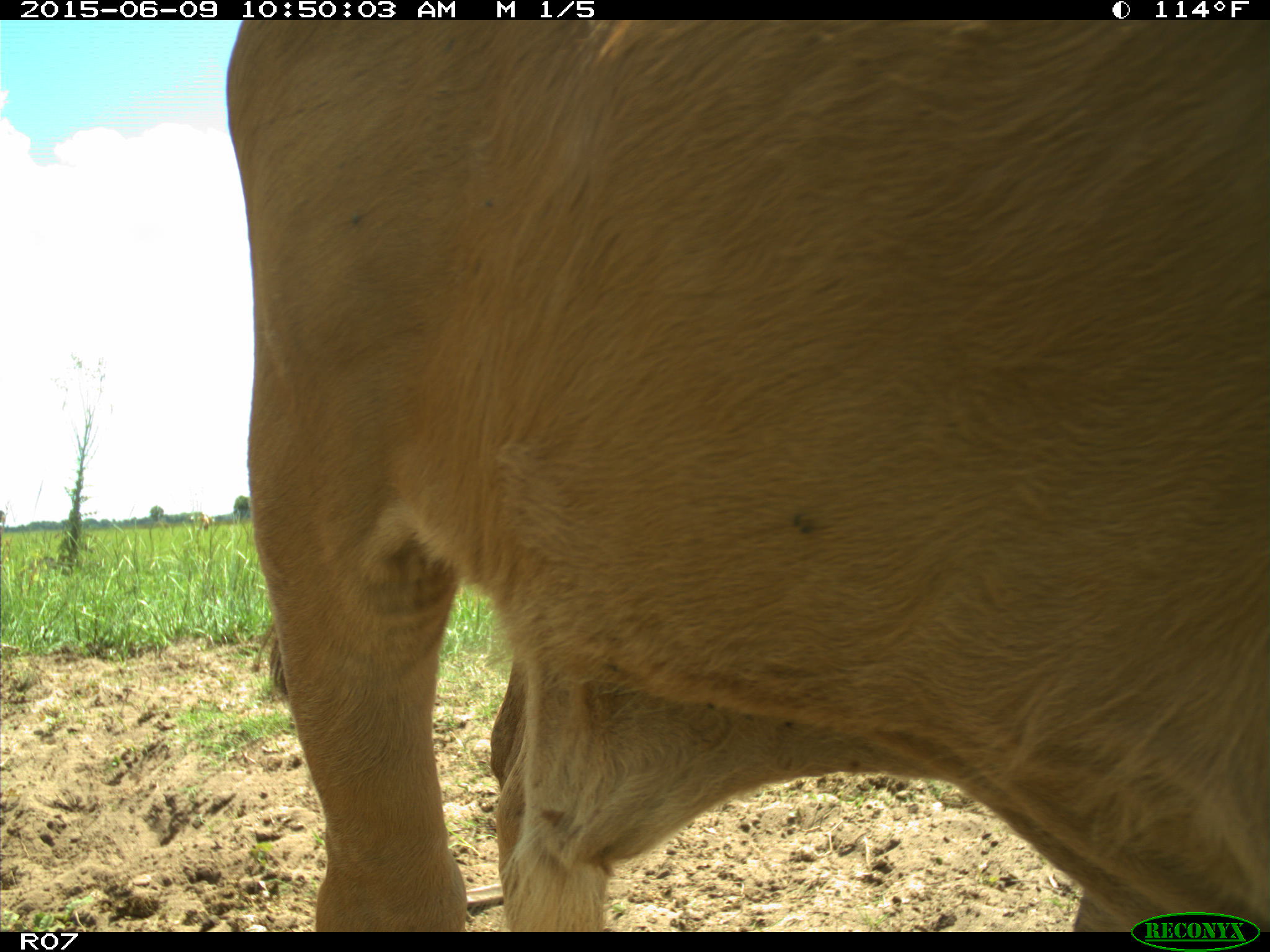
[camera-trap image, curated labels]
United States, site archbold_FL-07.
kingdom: Animalia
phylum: Chordata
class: Mammalia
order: Artiodactyla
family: Bovidae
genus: Bos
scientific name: Bos taurus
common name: domestic cow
Bos taurus (domestic cow).